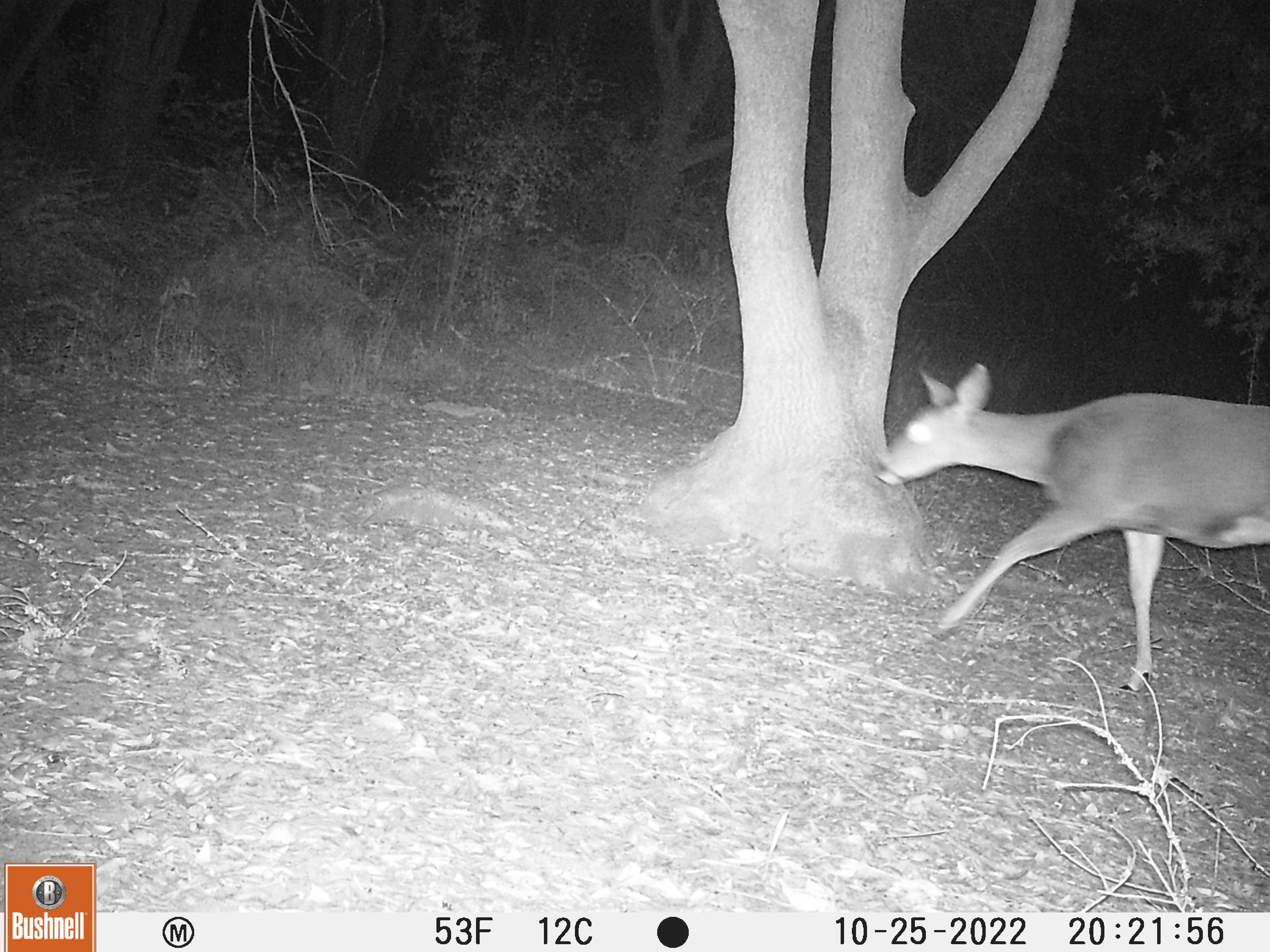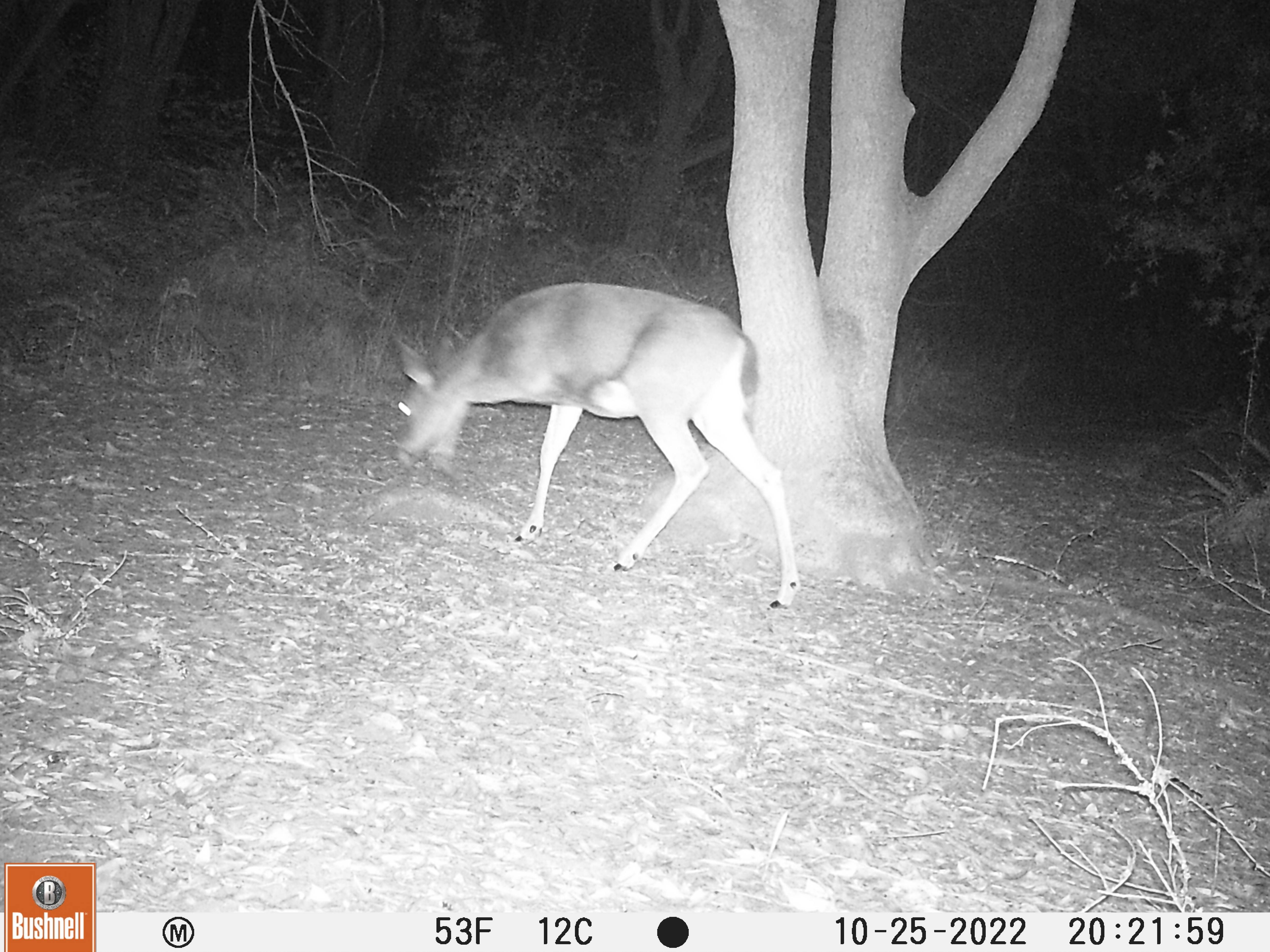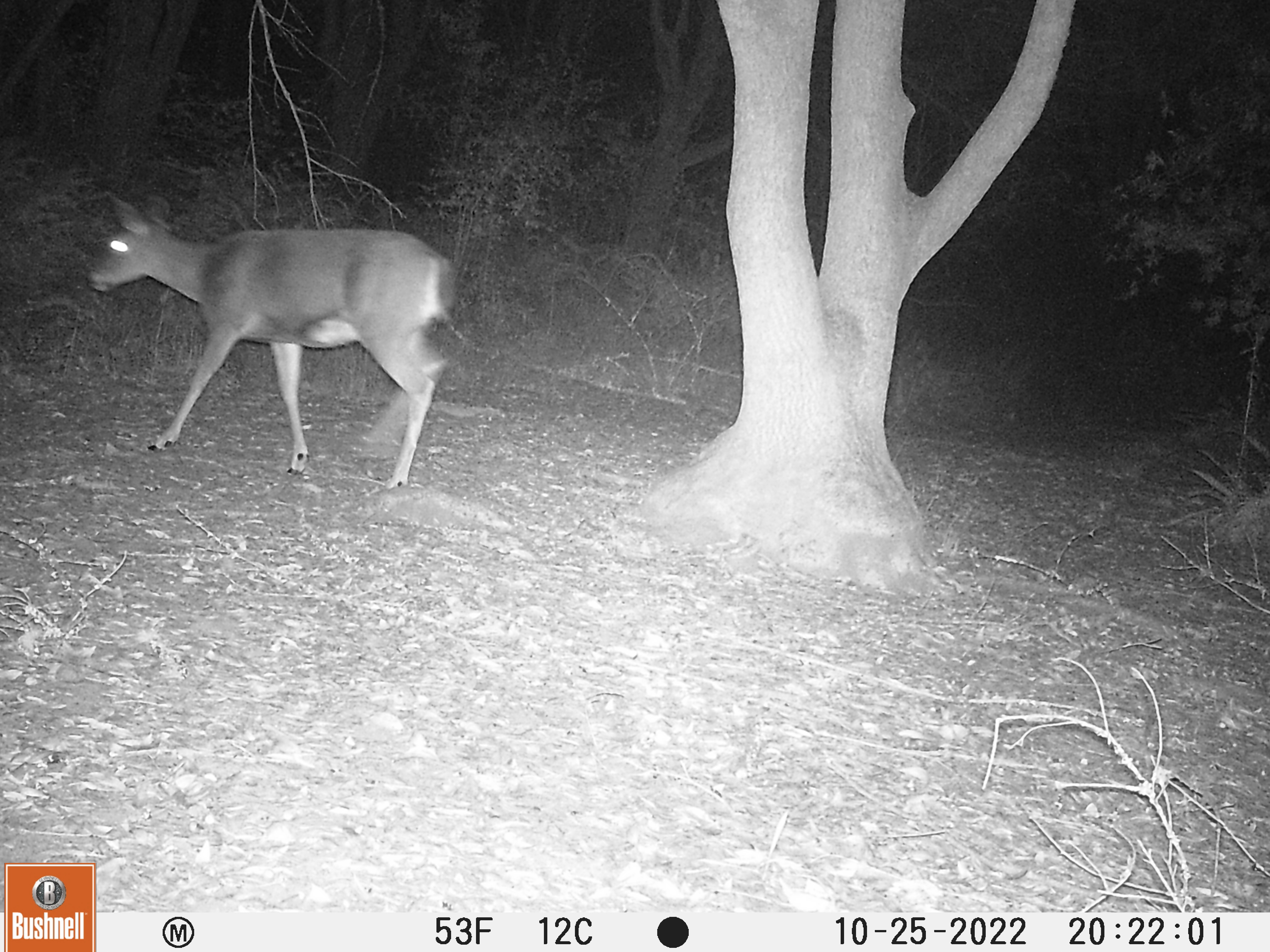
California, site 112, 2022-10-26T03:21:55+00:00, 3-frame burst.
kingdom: Animalia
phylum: Chordata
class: Mammalia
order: Artiodactyla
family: Cervidae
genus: Odocoileus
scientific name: Odocoileus hemionus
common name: mule deer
Mule deer (Odocoileus hemionus).